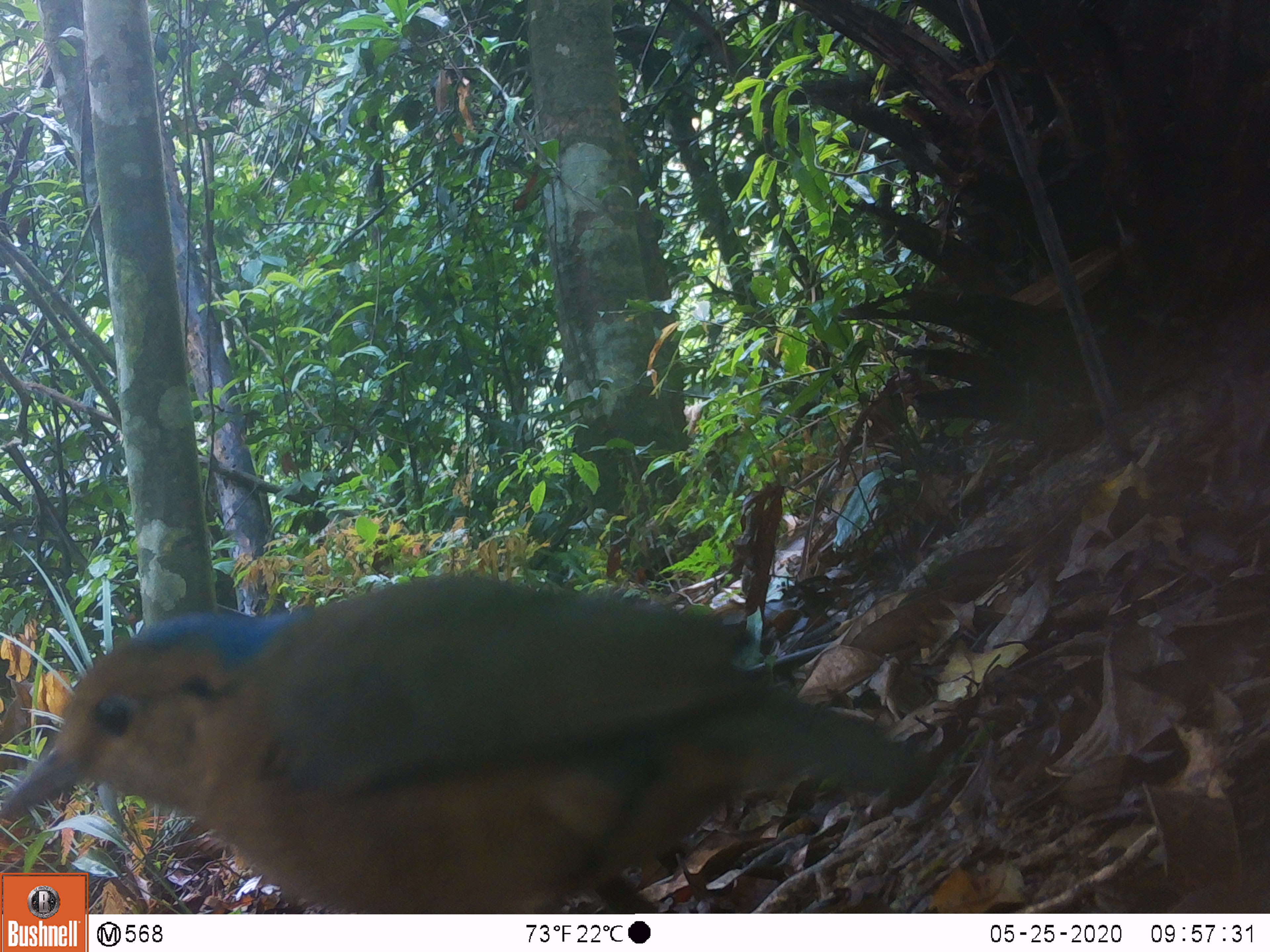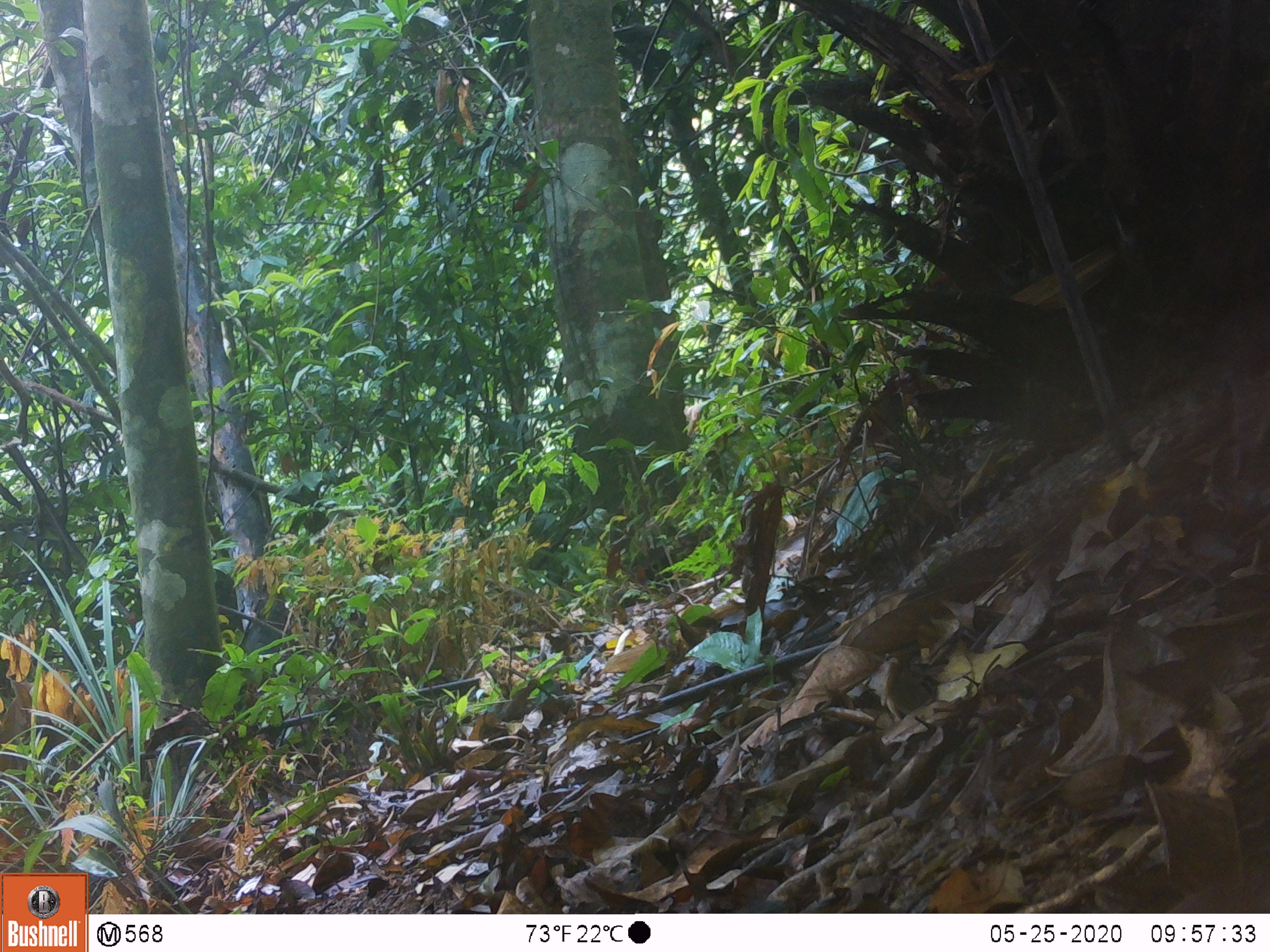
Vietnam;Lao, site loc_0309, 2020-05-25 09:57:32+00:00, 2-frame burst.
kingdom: Animalia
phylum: Chordata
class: Aves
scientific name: Aves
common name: bird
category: unidentified bird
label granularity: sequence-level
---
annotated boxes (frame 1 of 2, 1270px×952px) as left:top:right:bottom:
unidentified bird: 0:572:935:911